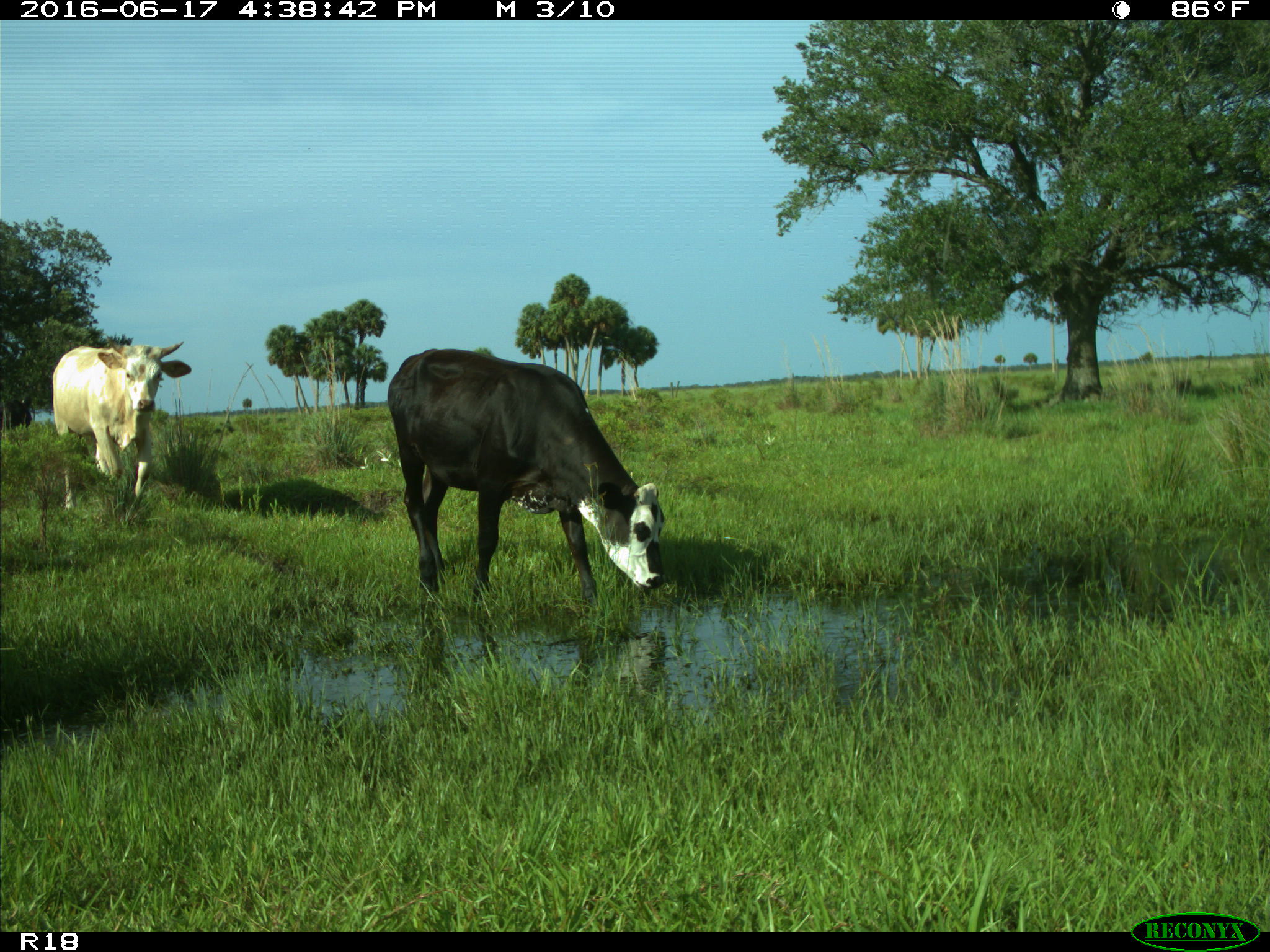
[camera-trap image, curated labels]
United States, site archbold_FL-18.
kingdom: Animalia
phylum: Chordata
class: Mammalia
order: Artiodactyla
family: Bovidae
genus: Bos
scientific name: Bos taurus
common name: domestic cow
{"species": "Bos taurus (domestic cow)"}